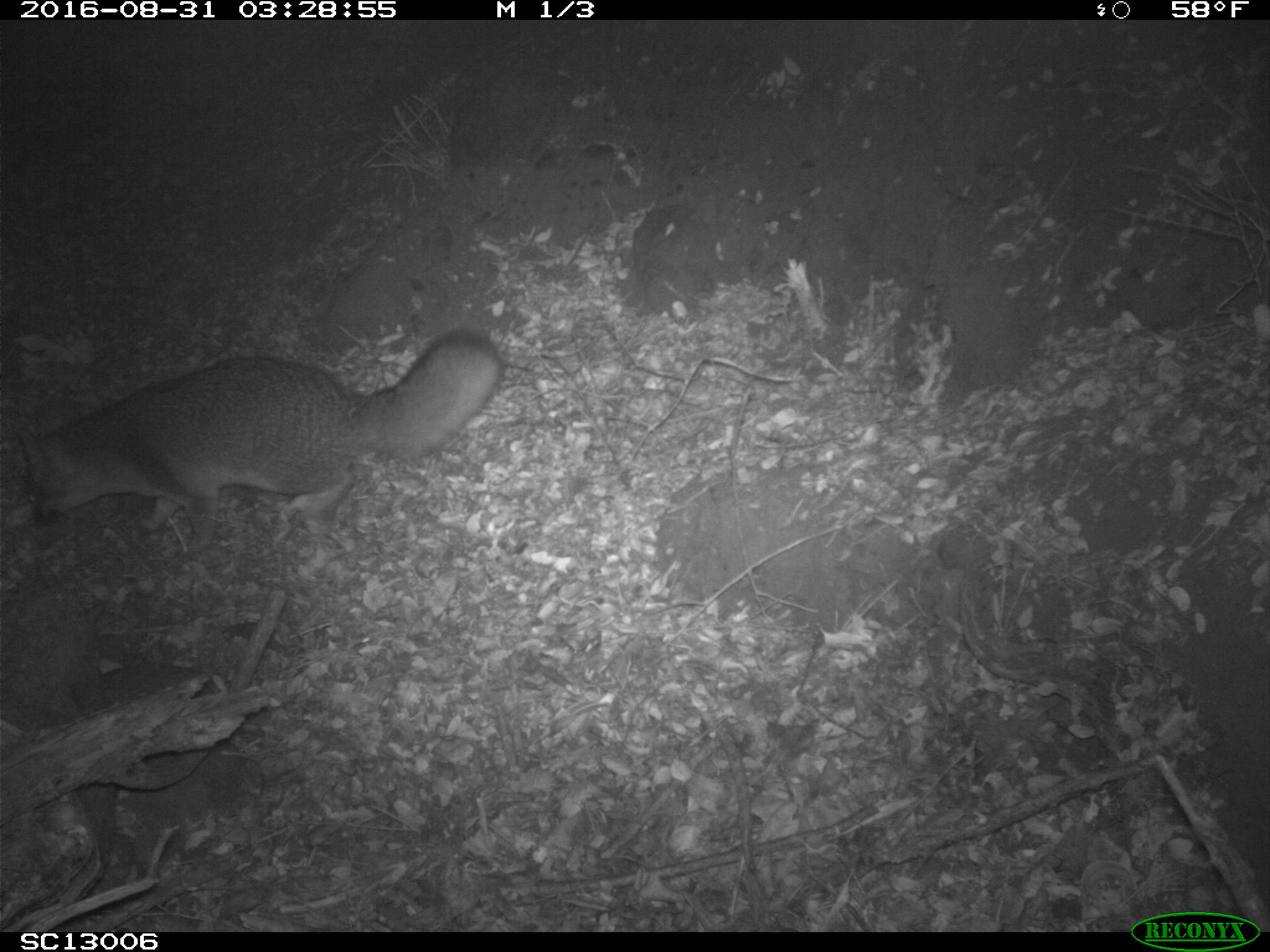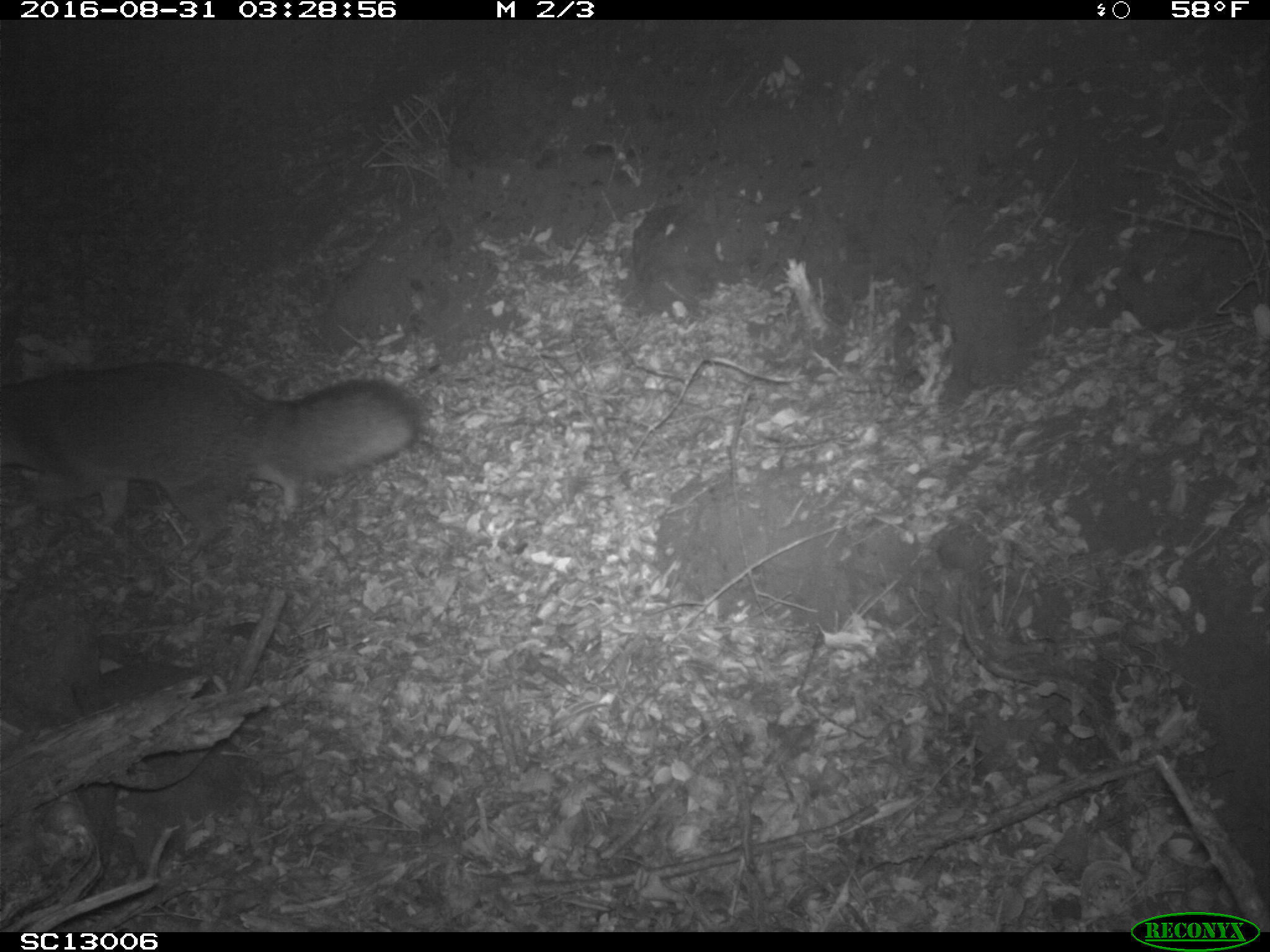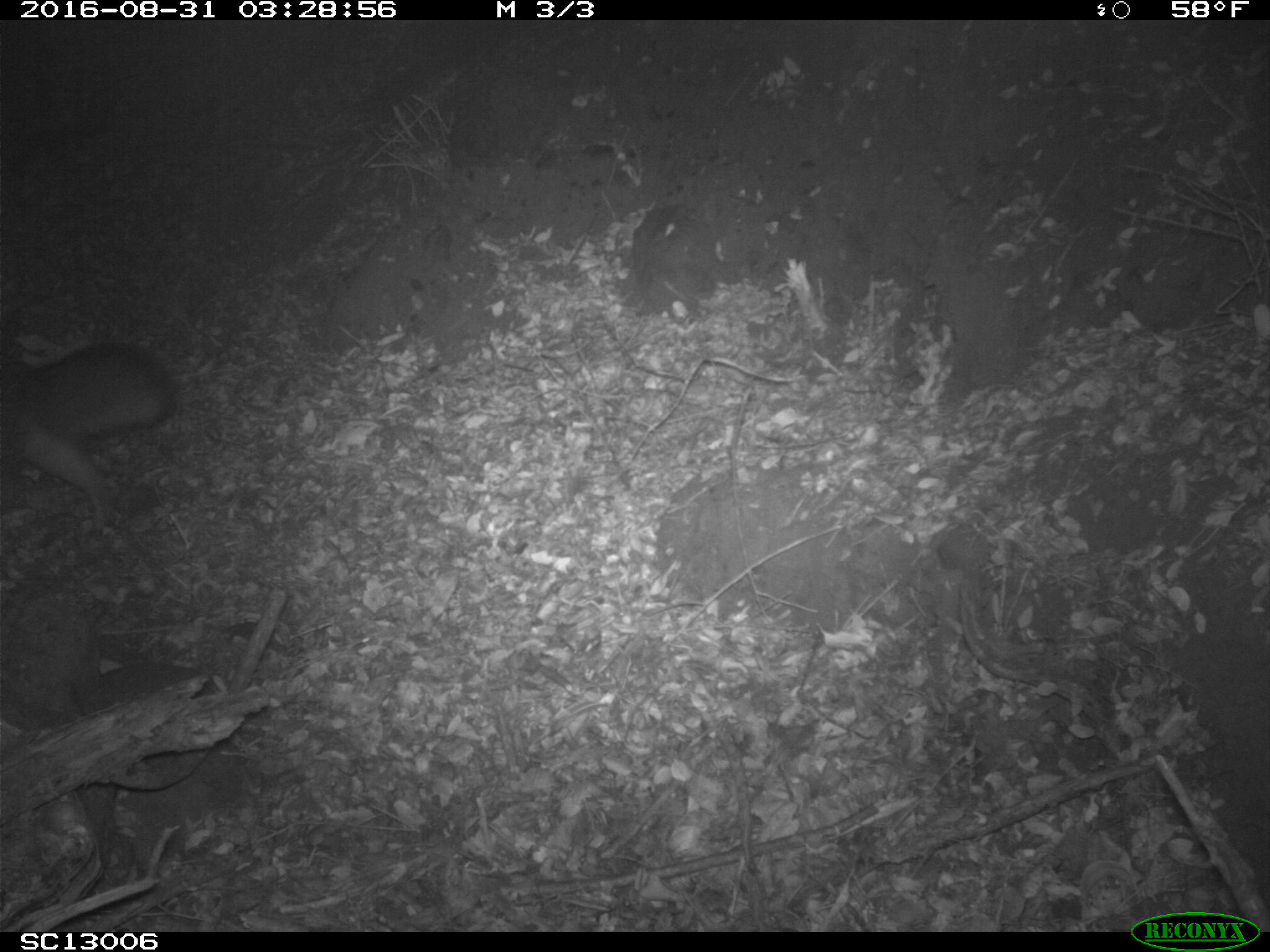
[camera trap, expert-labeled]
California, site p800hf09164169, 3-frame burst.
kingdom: Animalia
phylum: Chordata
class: Mammalia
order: Carnivora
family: Canidae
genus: Urocyon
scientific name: Urocyon littoralis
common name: island fox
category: fox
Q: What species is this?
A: Fox (island fox) (Urocyon littoralis).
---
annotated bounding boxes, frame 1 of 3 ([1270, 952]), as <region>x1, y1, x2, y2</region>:
fox: <region>16, 329, 505, 550</region>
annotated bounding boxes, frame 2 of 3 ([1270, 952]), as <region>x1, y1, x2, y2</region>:
fox: <region>0, 362, 423, 552</region>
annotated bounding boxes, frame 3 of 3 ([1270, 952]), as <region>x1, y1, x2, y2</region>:
fox: <region>0, 343, 175, 532</region>